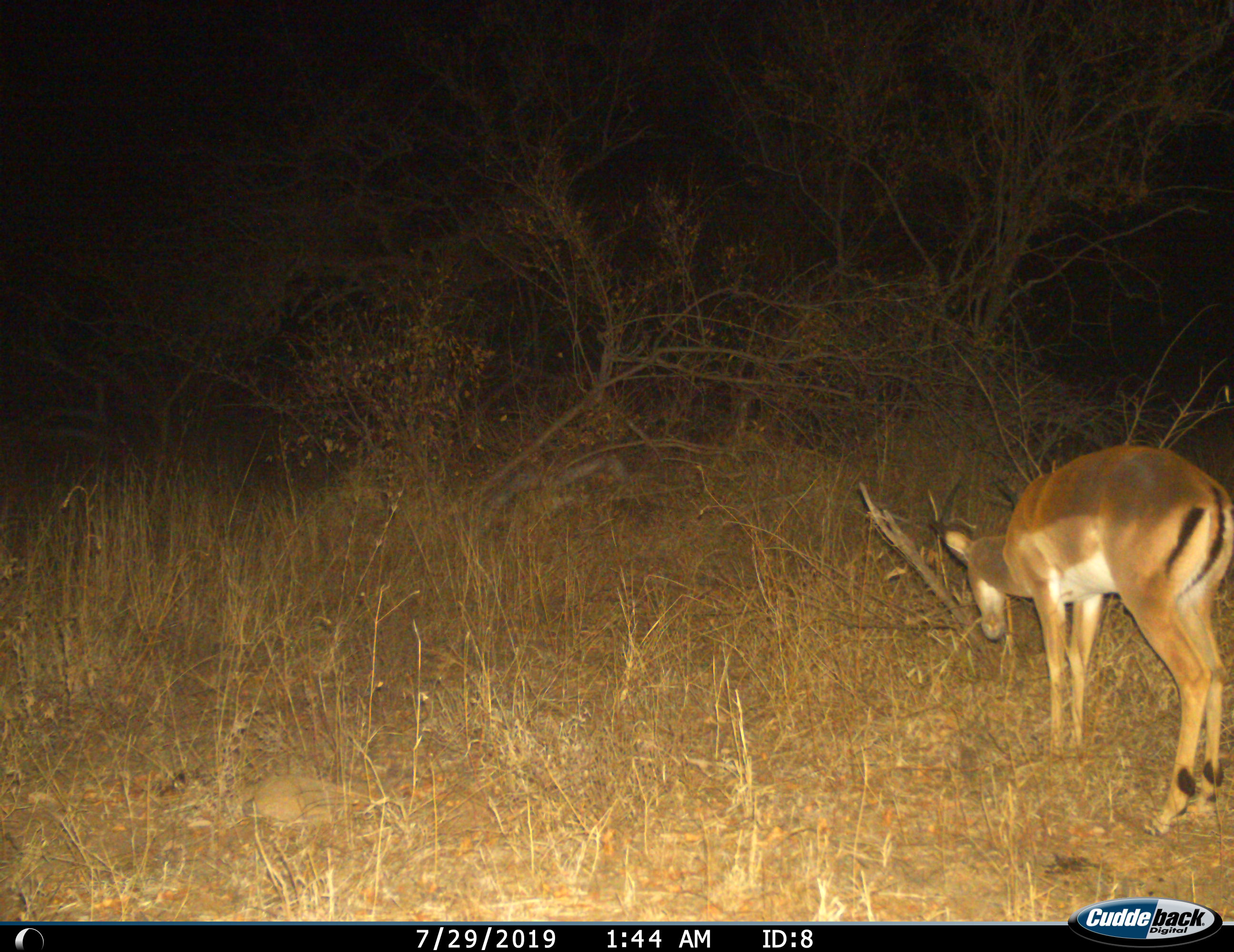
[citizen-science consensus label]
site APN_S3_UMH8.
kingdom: Animalia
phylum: Chordata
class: Mammalia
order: Artiodactyla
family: Bovidae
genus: Aepyceros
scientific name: Aepyceros melampus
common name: impala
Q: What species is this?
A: Impala (Aepyceros melampus).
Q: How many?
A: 1.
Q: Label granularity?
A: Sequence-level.